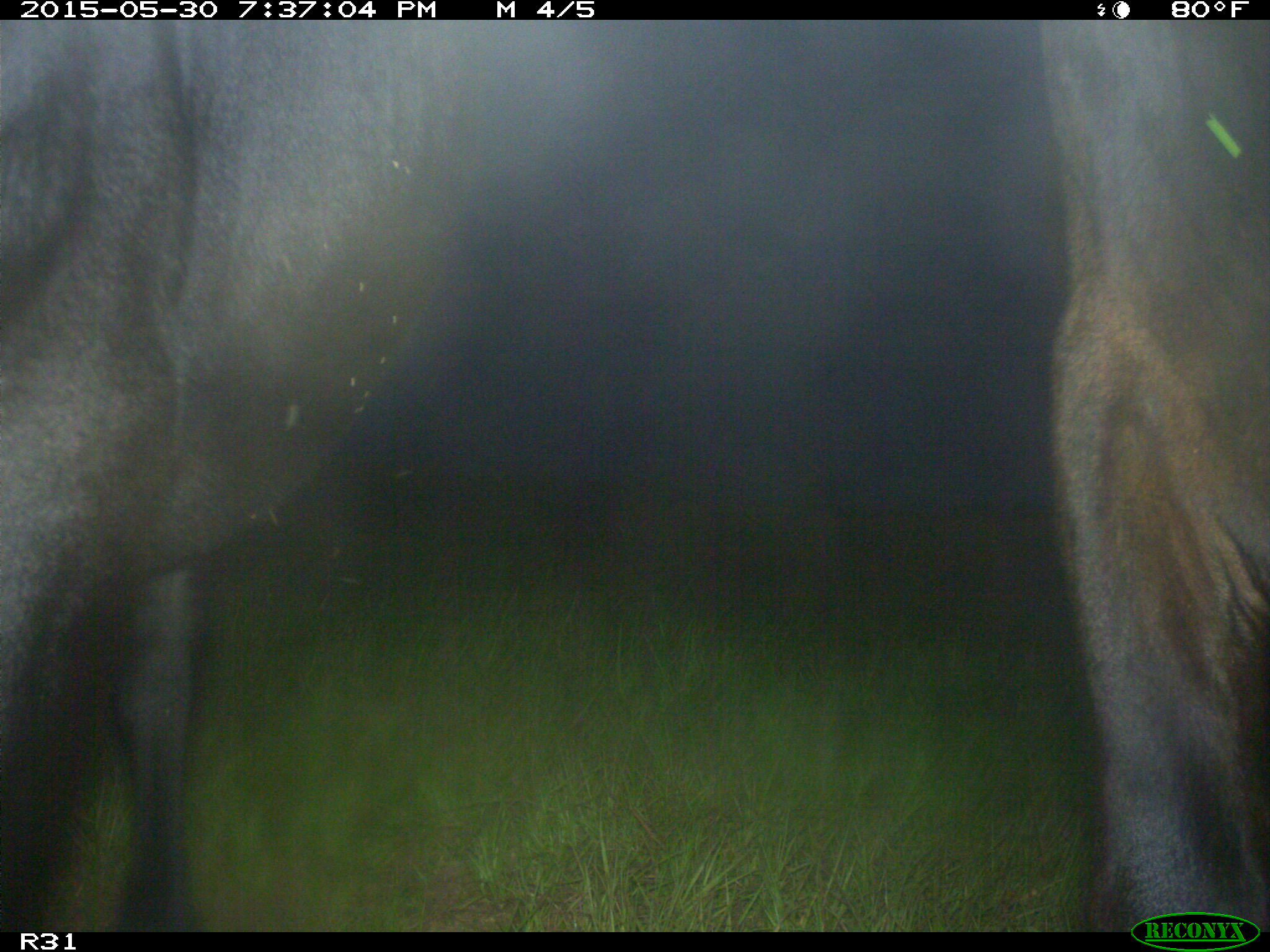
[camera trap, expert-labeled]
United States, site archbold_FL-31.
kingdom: Animalia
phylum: Chordata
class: Mammalia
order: Artiodactyla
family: Bovidae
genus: Bos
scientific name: Bos taurus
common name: domestic cow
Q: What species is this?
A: Bos taurus (domestic cow).